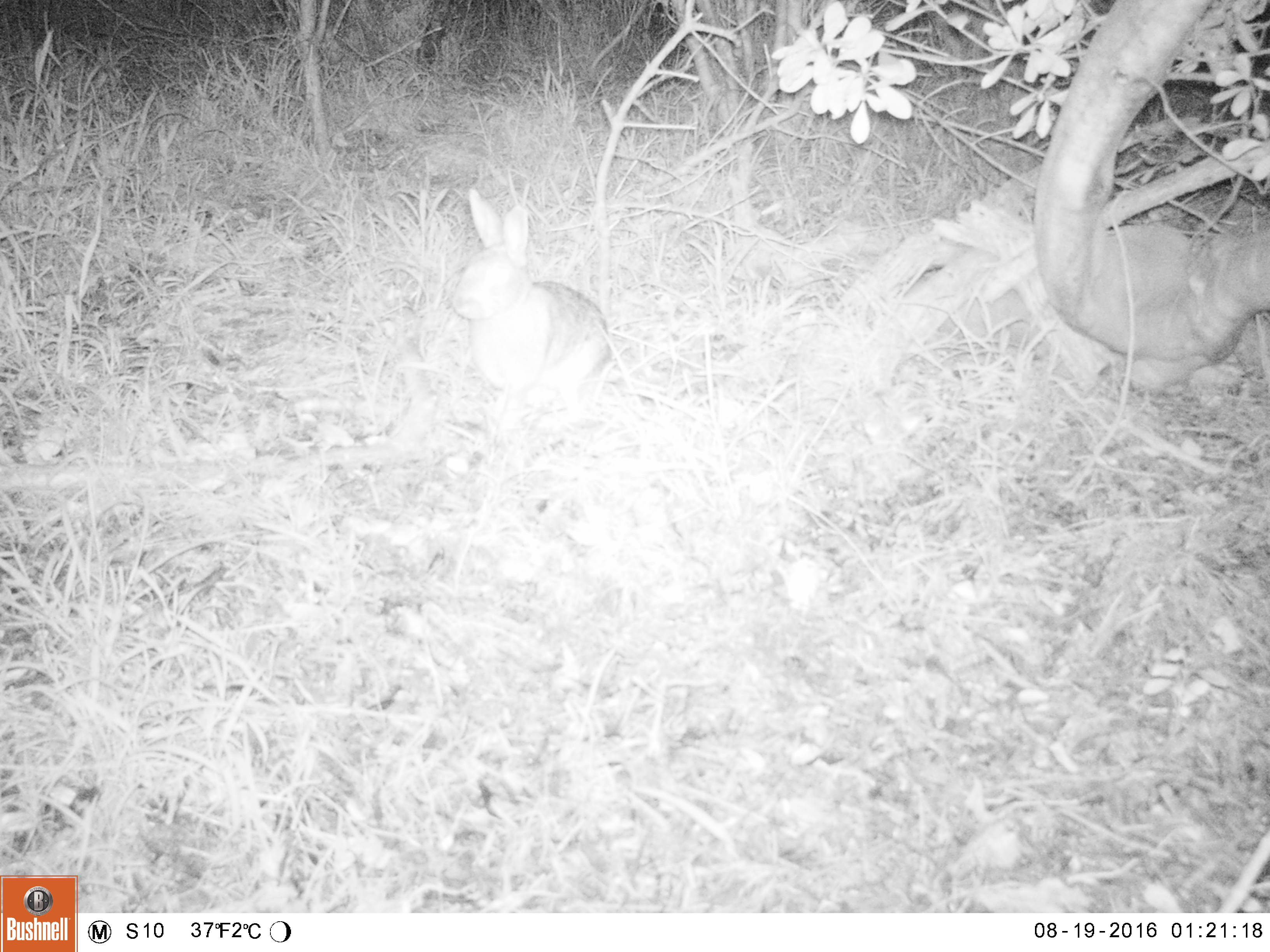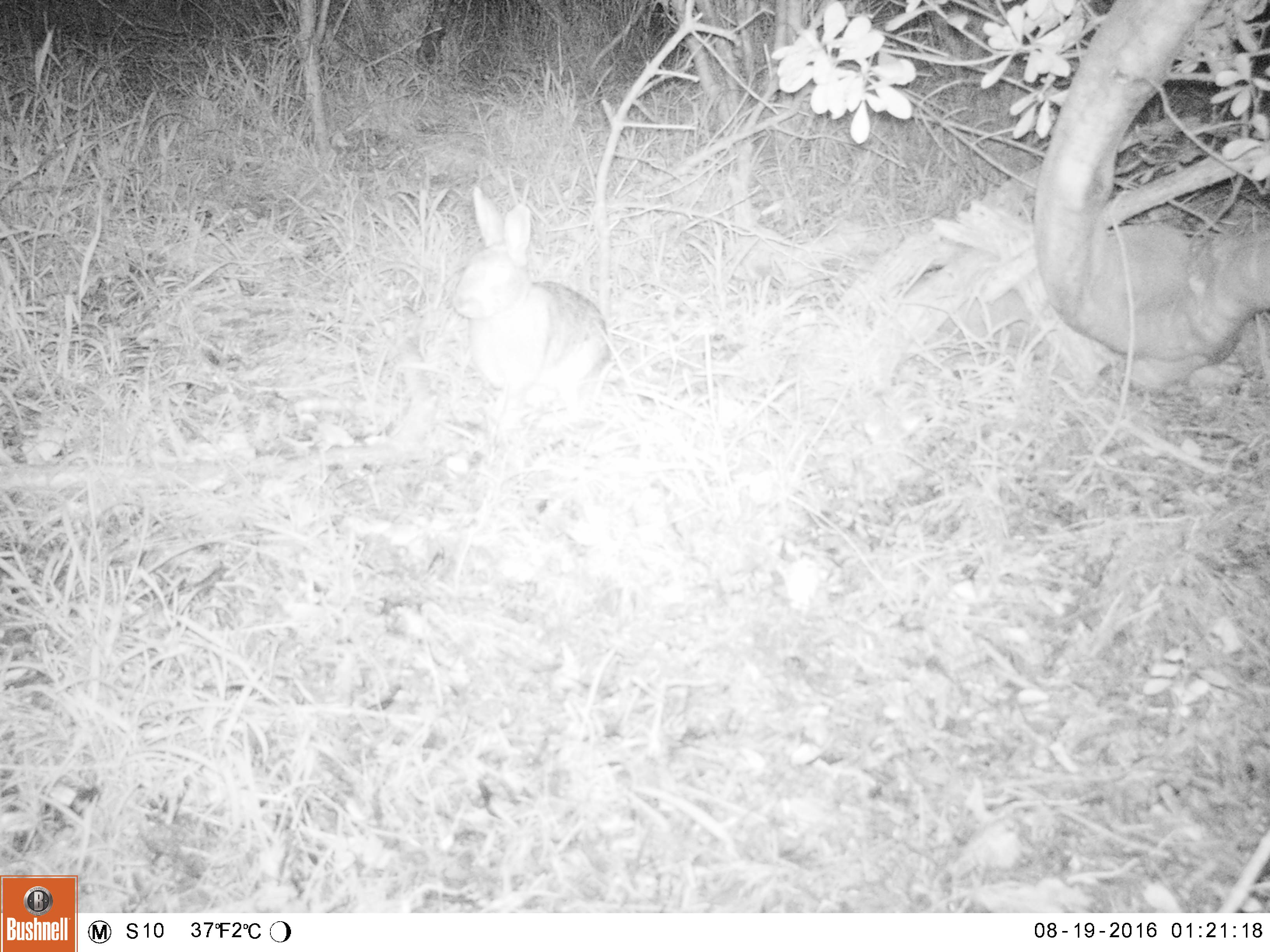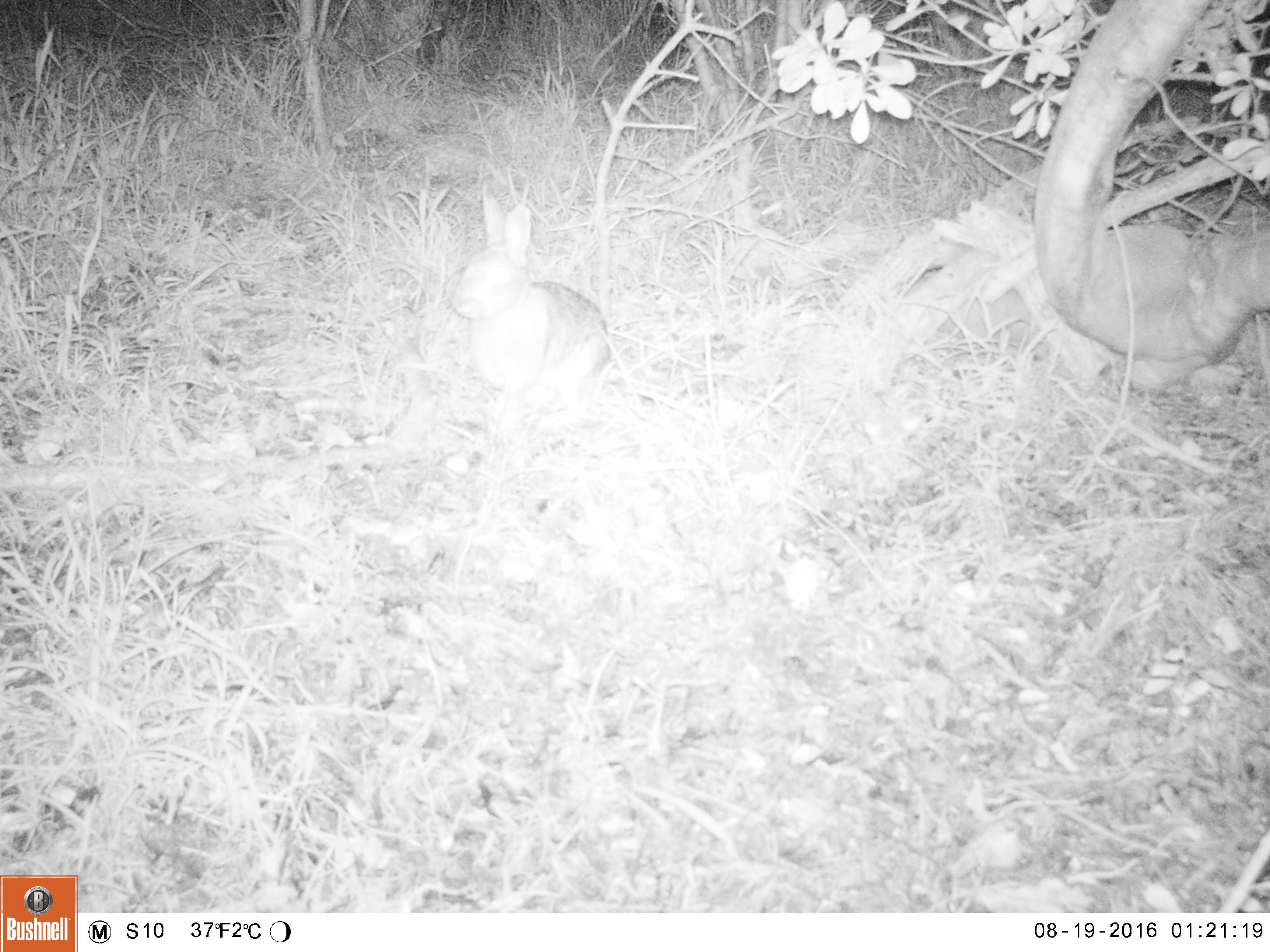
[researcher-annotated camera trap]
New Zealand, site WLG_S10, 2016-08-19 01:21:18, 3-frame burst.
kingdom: Animalia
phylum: Chordata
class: Mammalia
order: Lagomorpha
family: Leporidae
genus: Oryctolagus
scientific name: Oryctolagus cuniculus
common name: european rabbit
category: rabbit